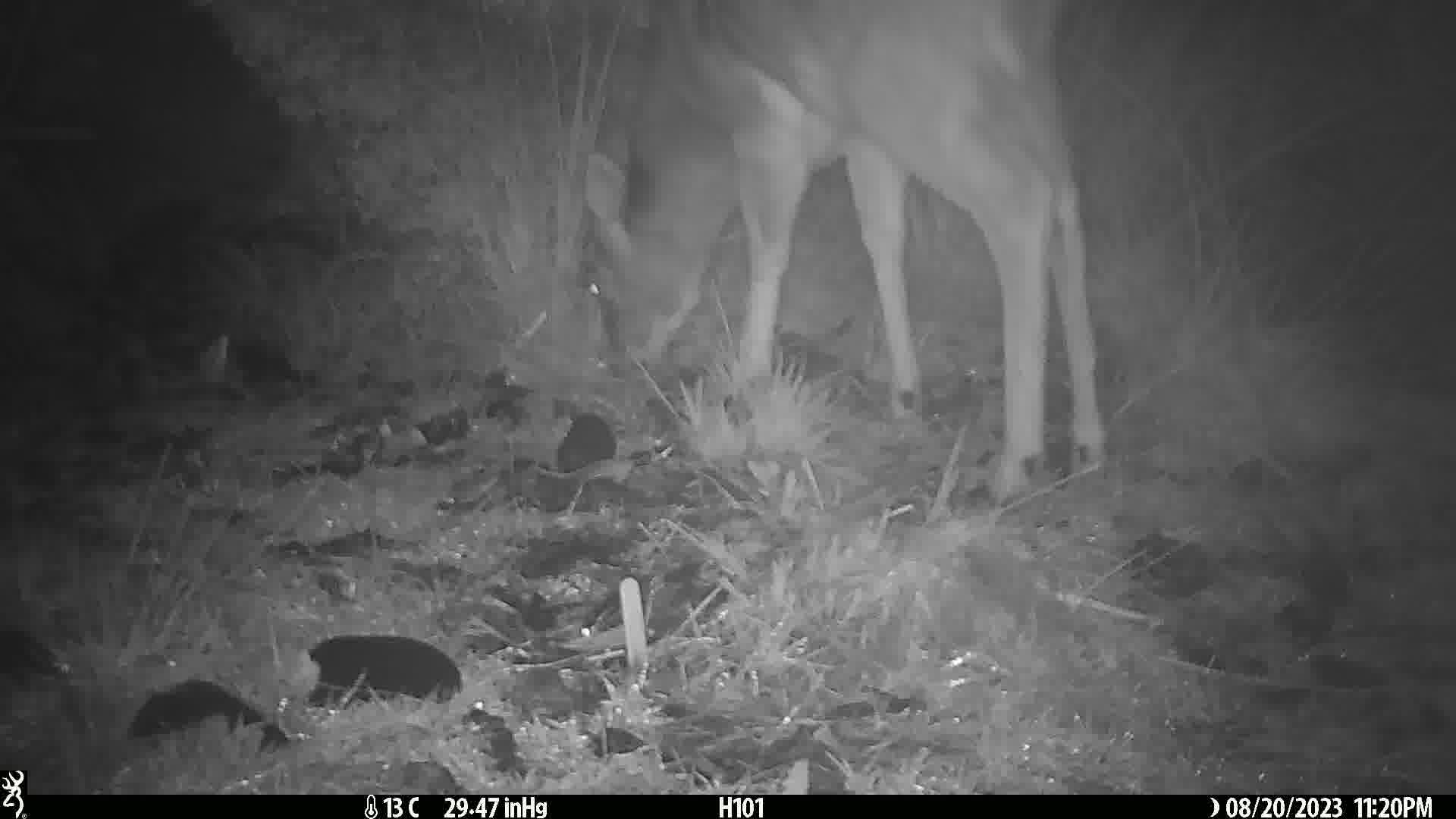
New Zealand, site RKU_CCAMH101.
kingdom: Animalia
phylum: Chordata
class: Mammalia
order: Artiodactyla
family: Cervidae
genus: Odocoileus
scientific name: Odocoileus virginianus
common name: white-tailed deer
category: white tailed deer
White tailed deer (white-tailed deer) (Odocoileus virginianus).